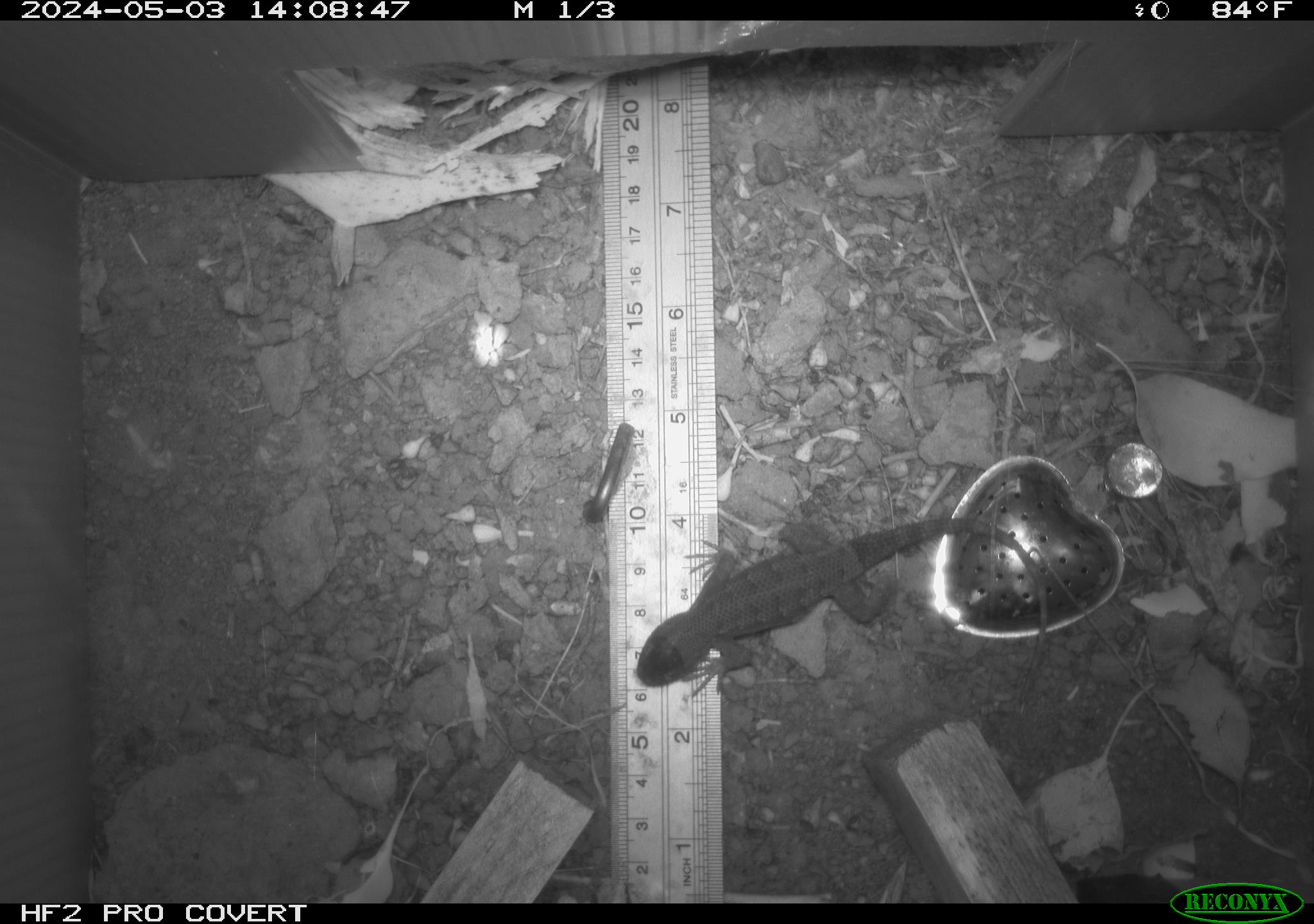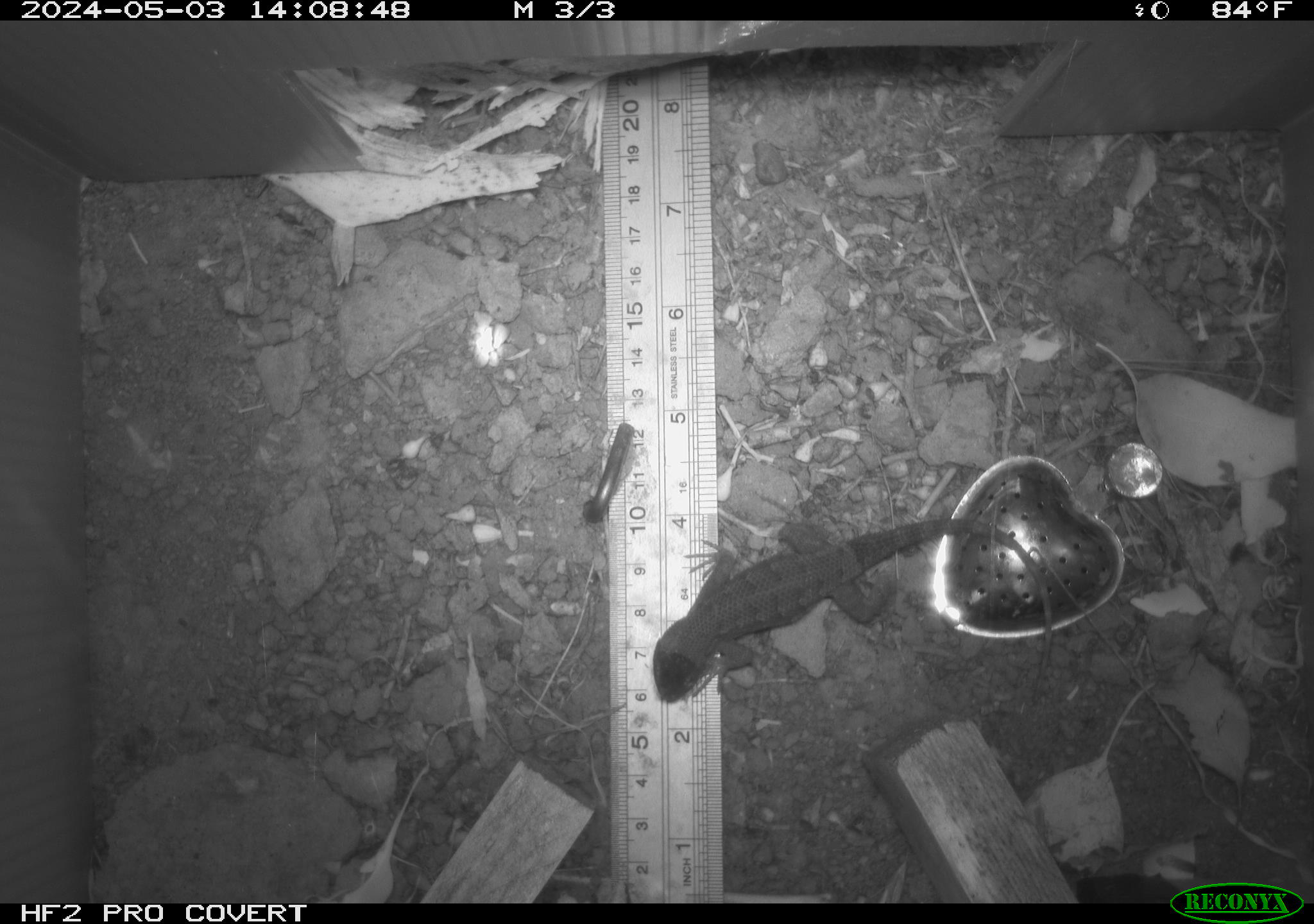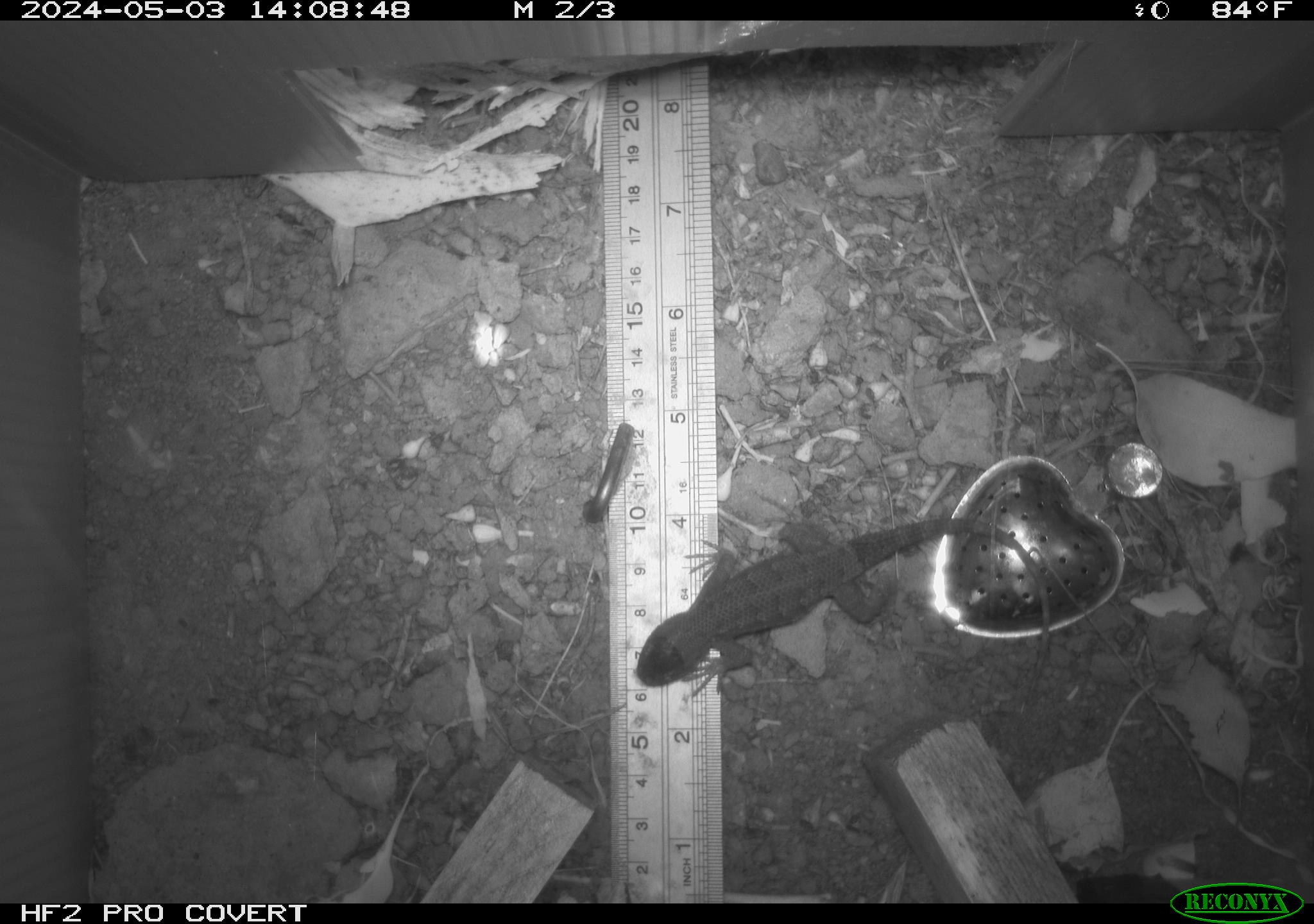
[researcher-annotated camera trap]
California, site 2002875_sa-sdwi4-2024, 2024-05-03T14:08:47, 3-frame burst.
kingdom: Animalia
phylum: Chordata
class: Reptilia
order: Squamata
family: Phrynosomatidae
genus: Sceloporus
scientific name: Sceloporus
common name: spiny lizards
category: sceloporus species